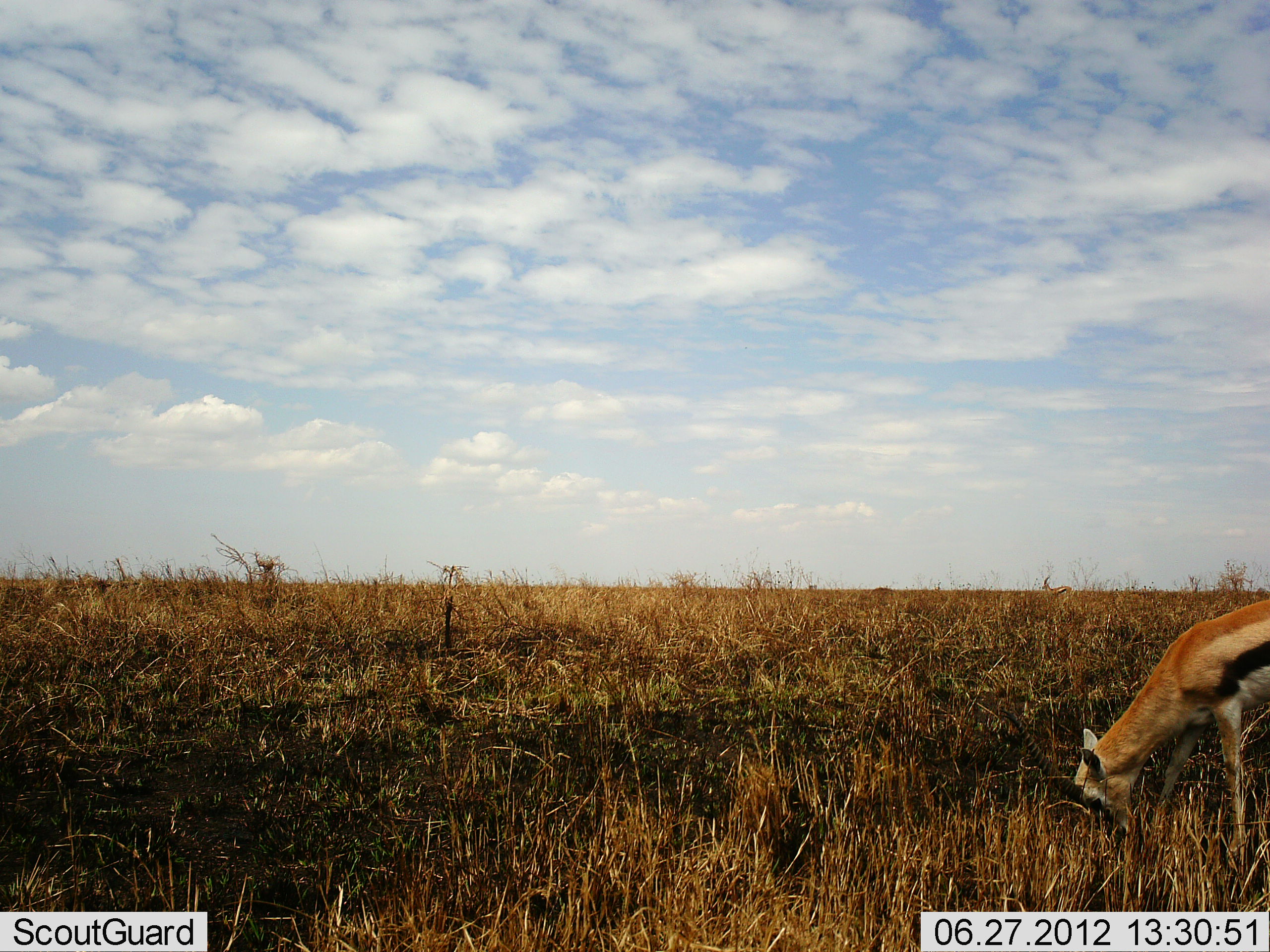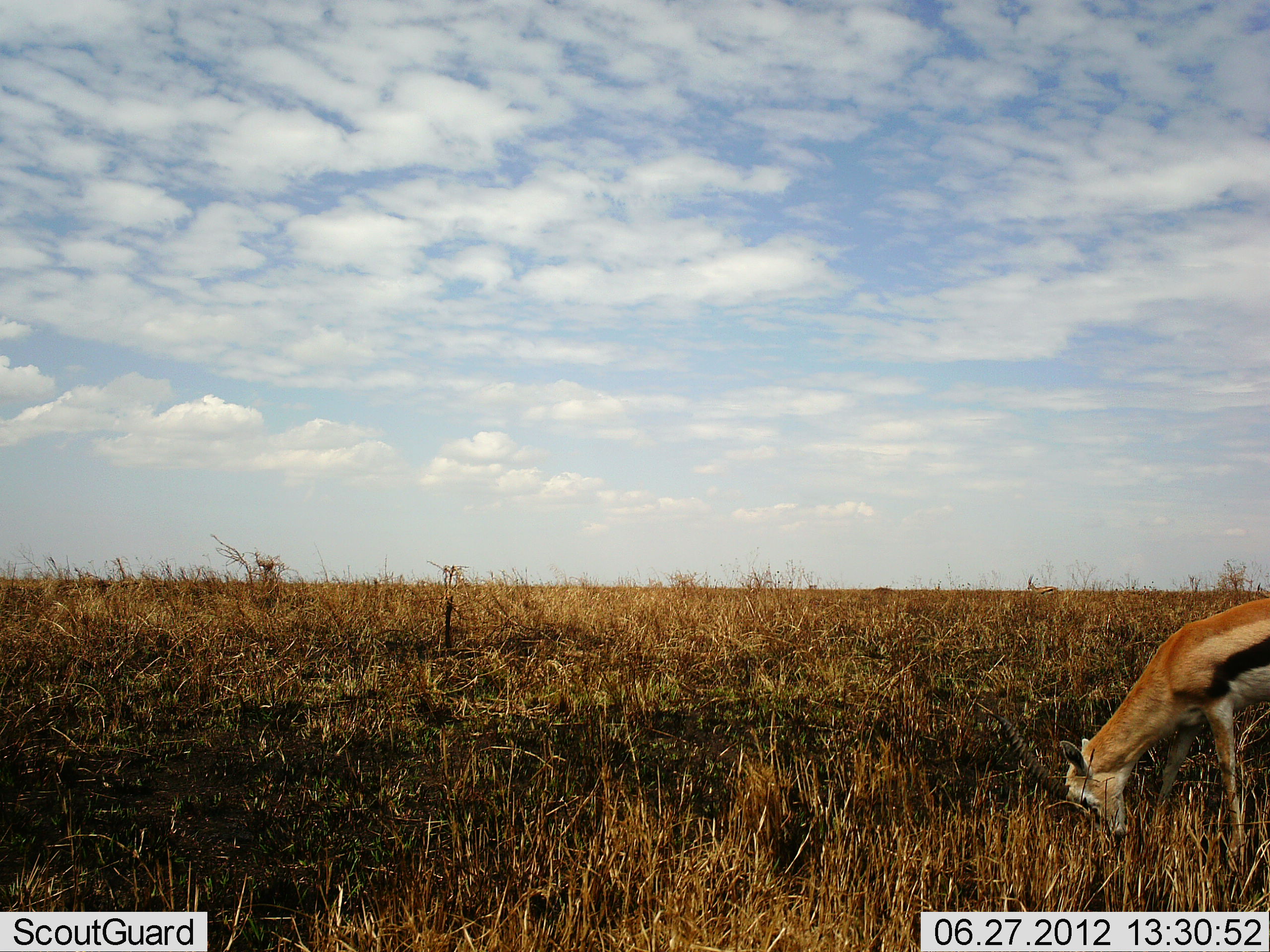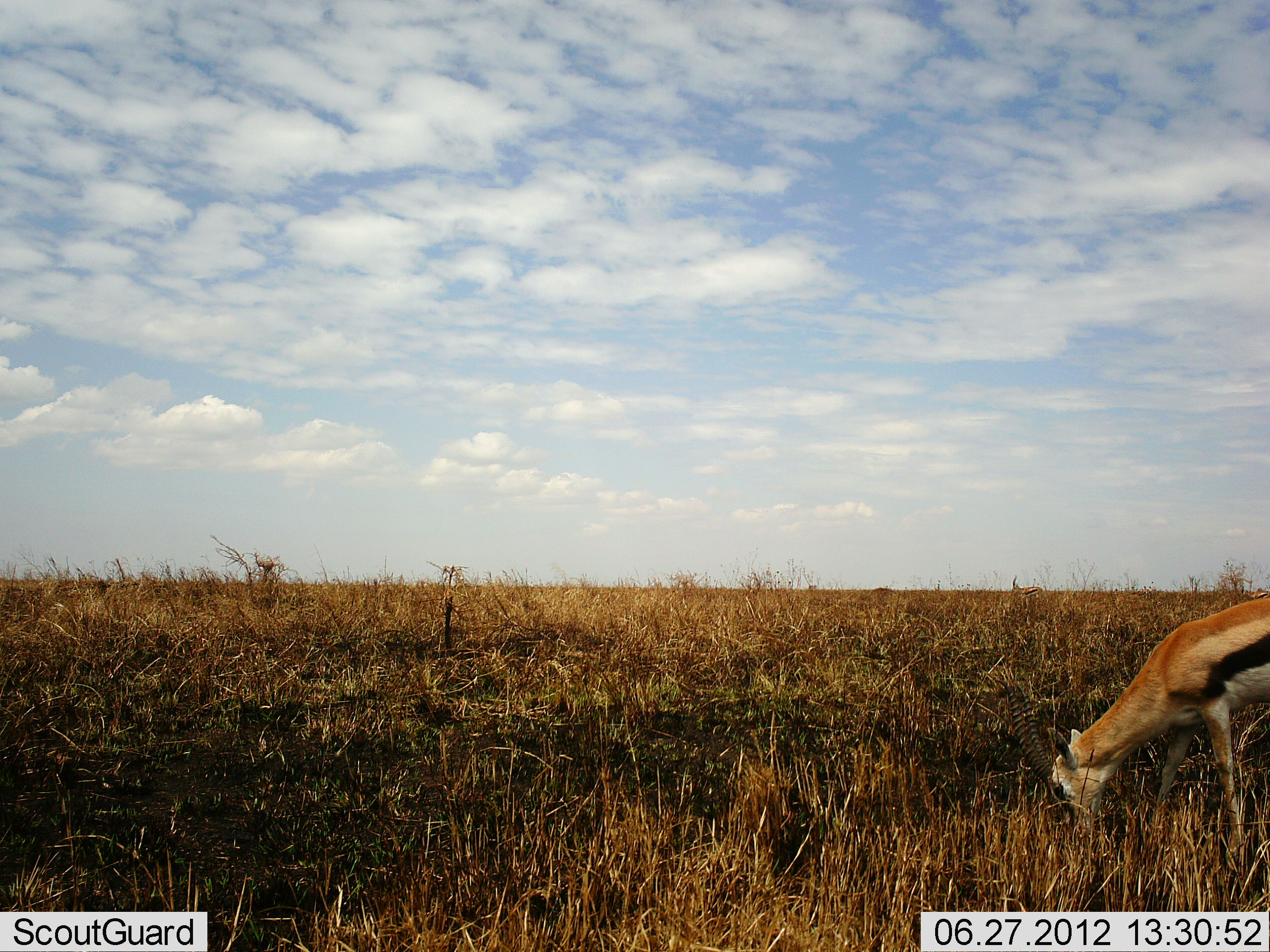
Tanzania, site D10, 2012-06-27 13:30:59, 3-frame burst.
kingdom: Animalia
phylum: Chordata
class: Mammalia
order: Artiodactyla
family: Bovidae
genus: Eudorcas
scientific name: Eudorcas thomsonii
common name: thomson's gazelle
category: gazellethomsons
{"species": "gazellethomsons (thomson's gazelle) (Eudorcas thomsonii)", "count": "1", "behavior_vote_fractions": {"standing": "20%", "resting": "0%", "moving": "20%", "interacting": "0%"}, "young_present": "0%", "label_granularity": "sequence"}